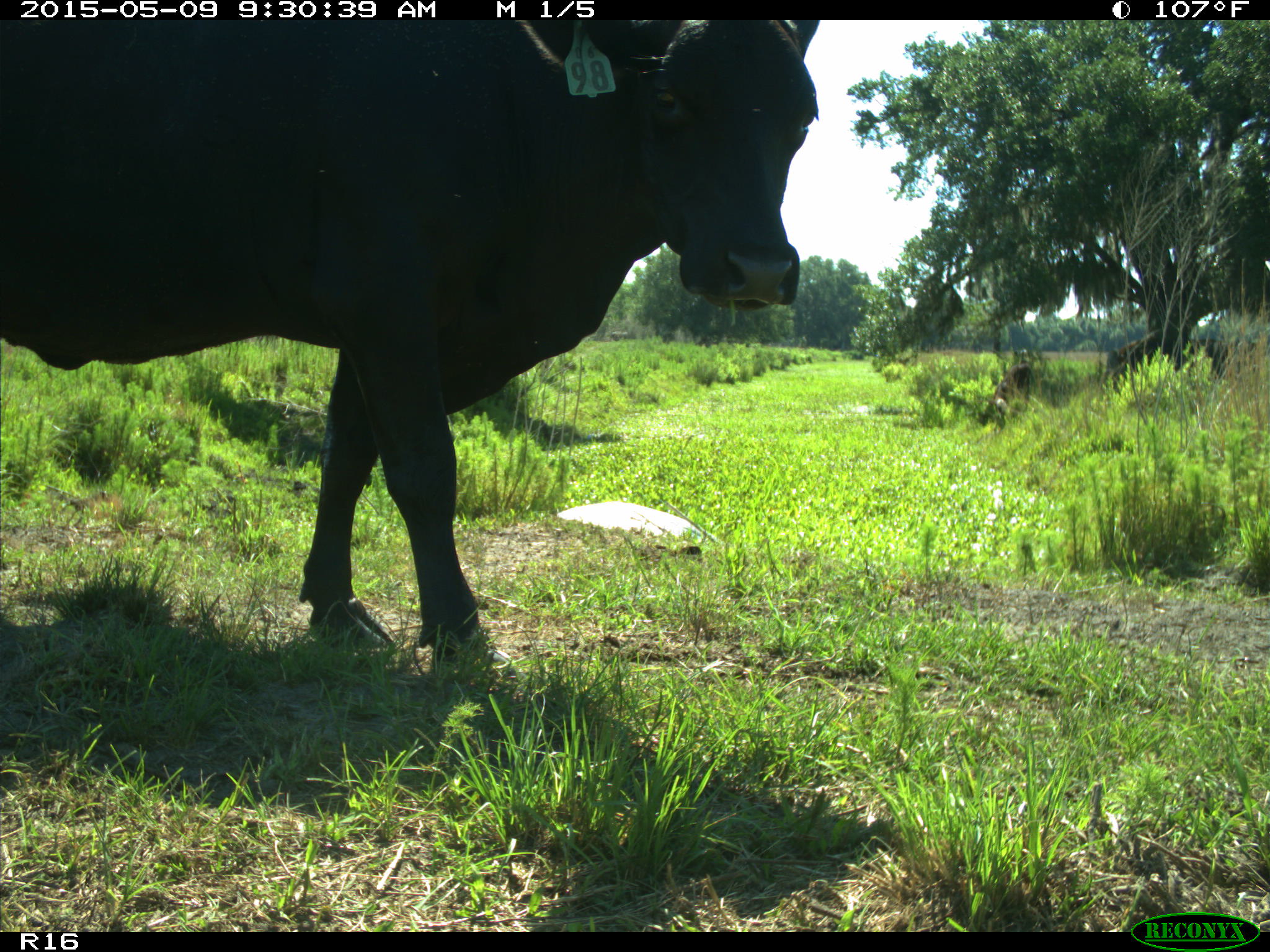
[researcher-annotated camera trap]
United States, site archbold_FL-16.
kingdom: Animalia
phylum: Chordata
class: Mammalia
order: Artiodactyla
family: Bovidae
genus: Bos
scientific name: Bos taurus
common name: domestic cow